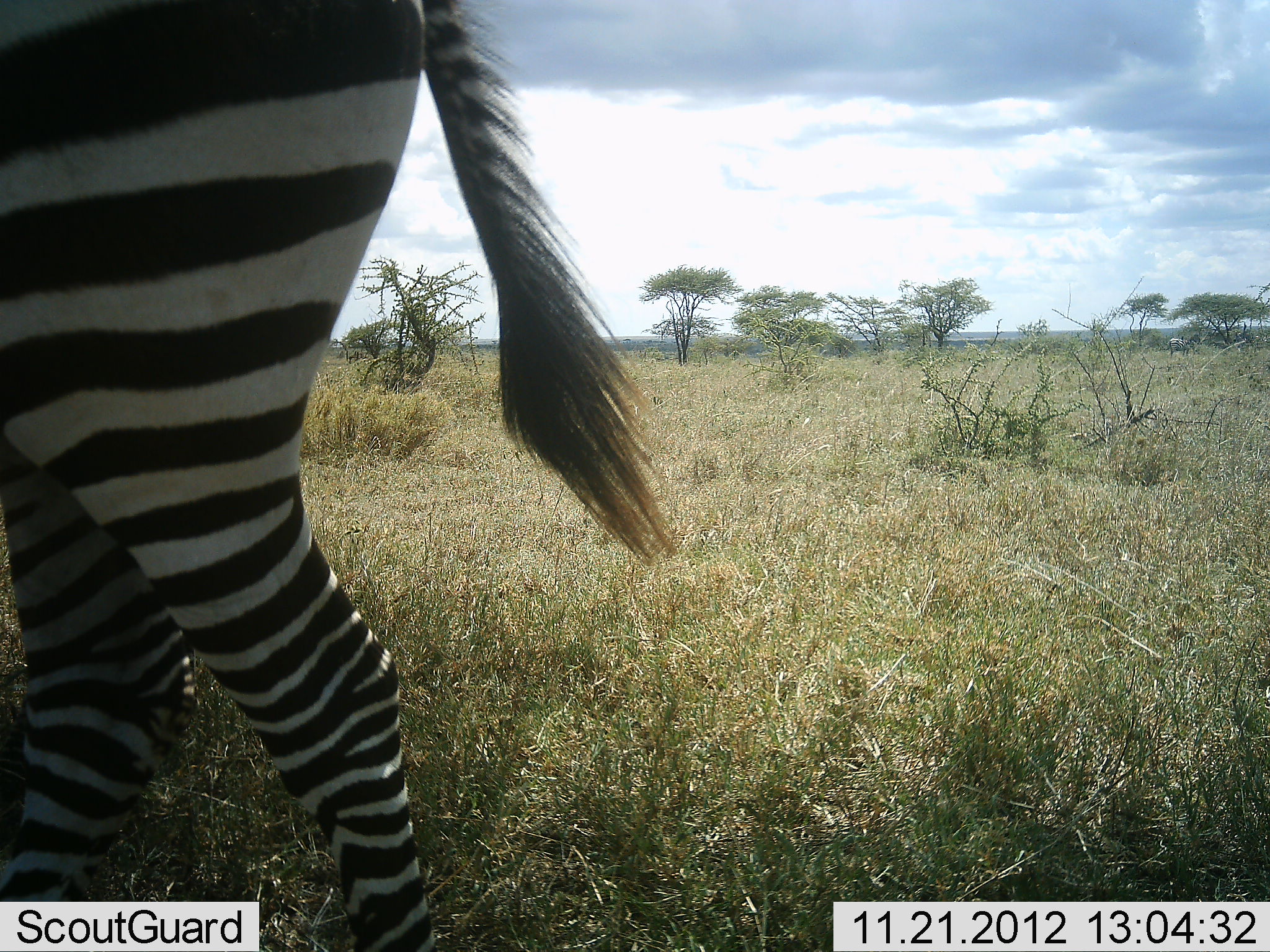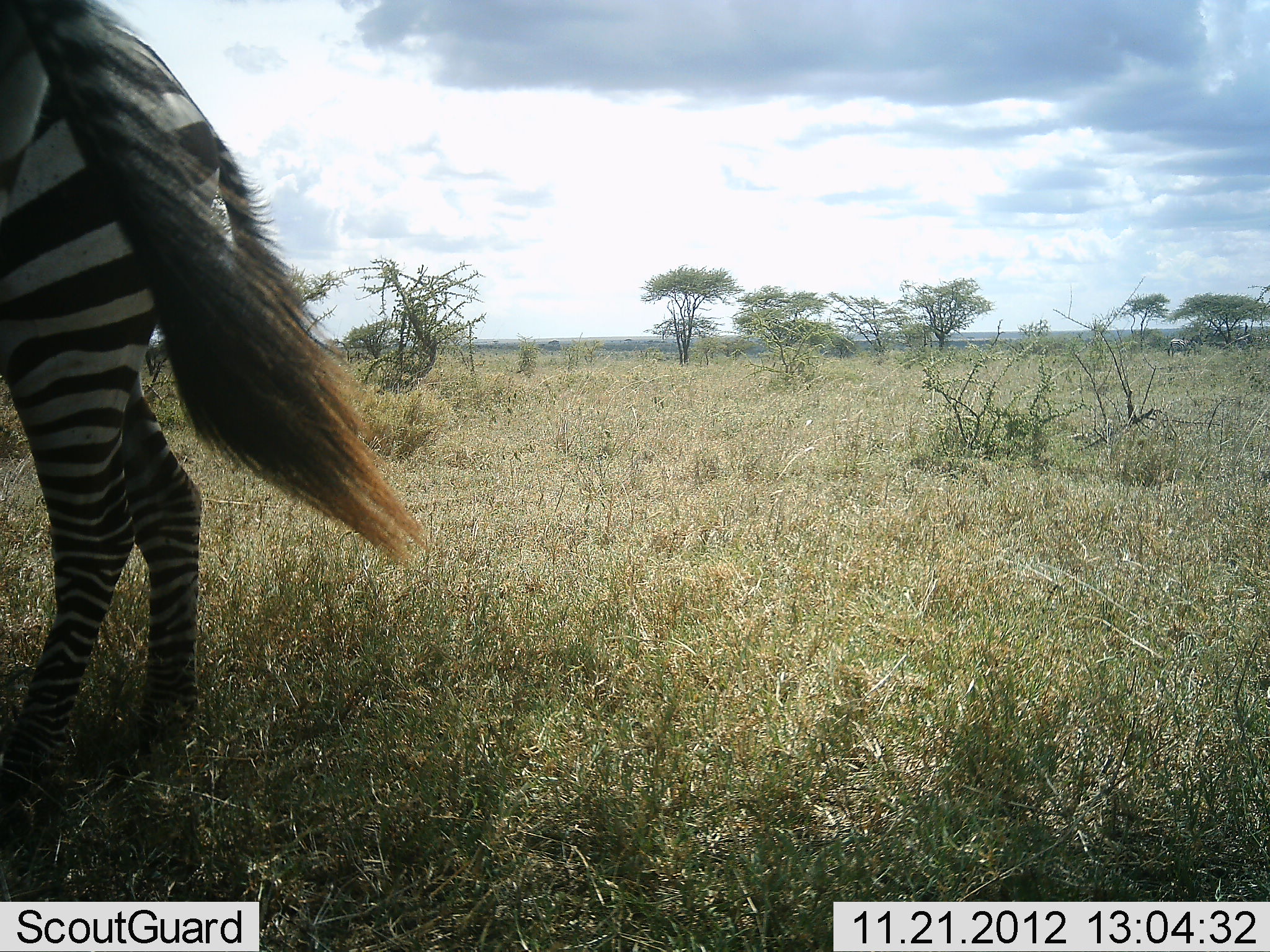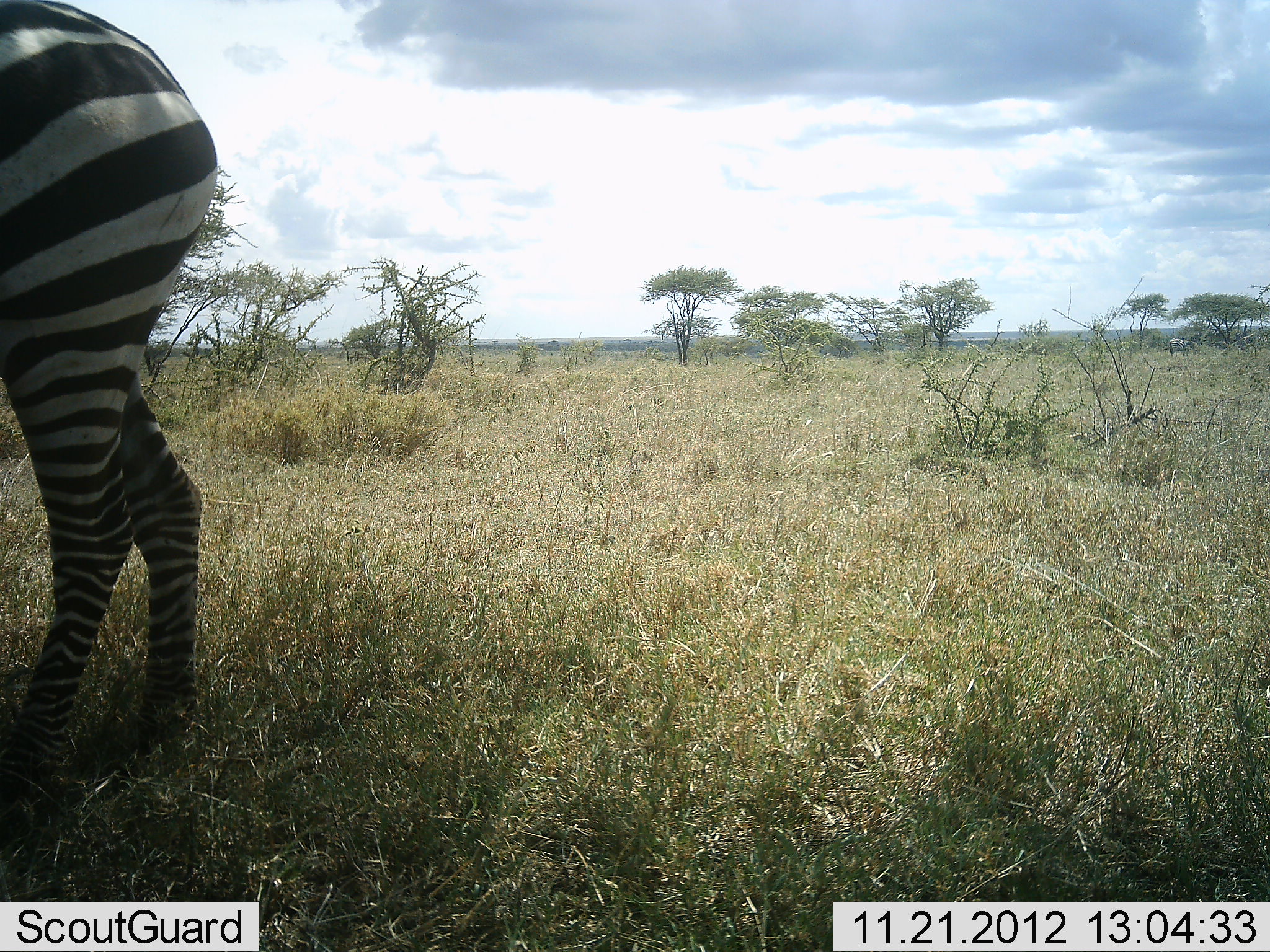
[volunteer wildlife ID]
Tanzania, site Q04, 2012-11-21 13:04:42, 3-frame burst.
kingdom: Animalia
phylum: Chordata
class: Mammalia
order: Perissodactyla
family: Equidae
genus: Equus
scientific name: Equus quagga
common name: plains zebra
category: zebra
Zebra (plains zebra) (Equus quagga), count 2. Behavior (volunteer vote fractions): standing 60%, resting 0%, moving 60%, interacting 0%. Young present (vote fraction): 0%. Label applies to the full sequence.